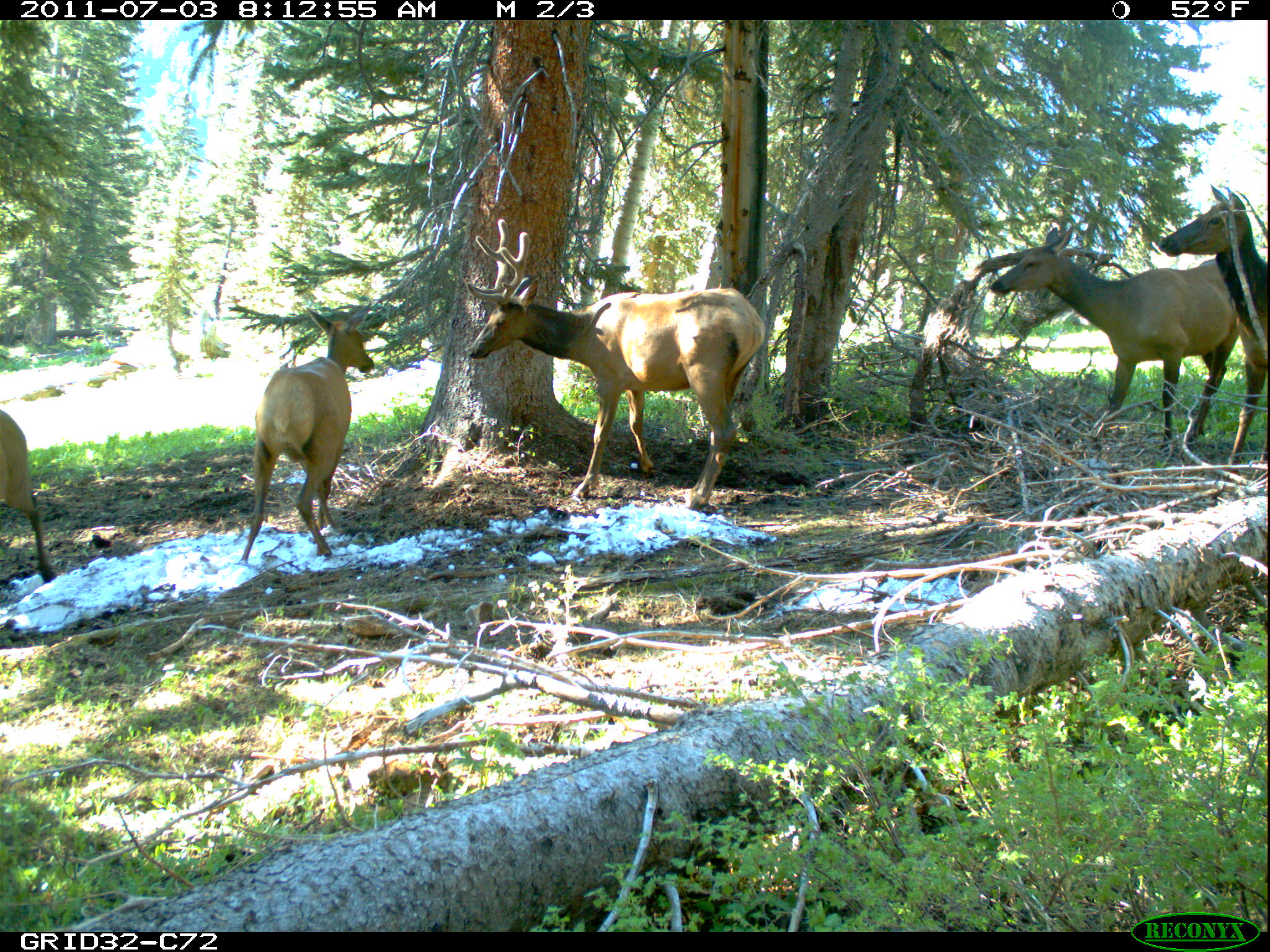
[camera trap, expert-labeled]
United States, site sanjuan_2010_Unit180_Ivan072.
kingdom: Animalia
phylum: Chordata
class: Mammalia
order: Artiodactyla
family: Cervidae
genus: Cervus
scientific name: Cervus elaphus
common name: red deer